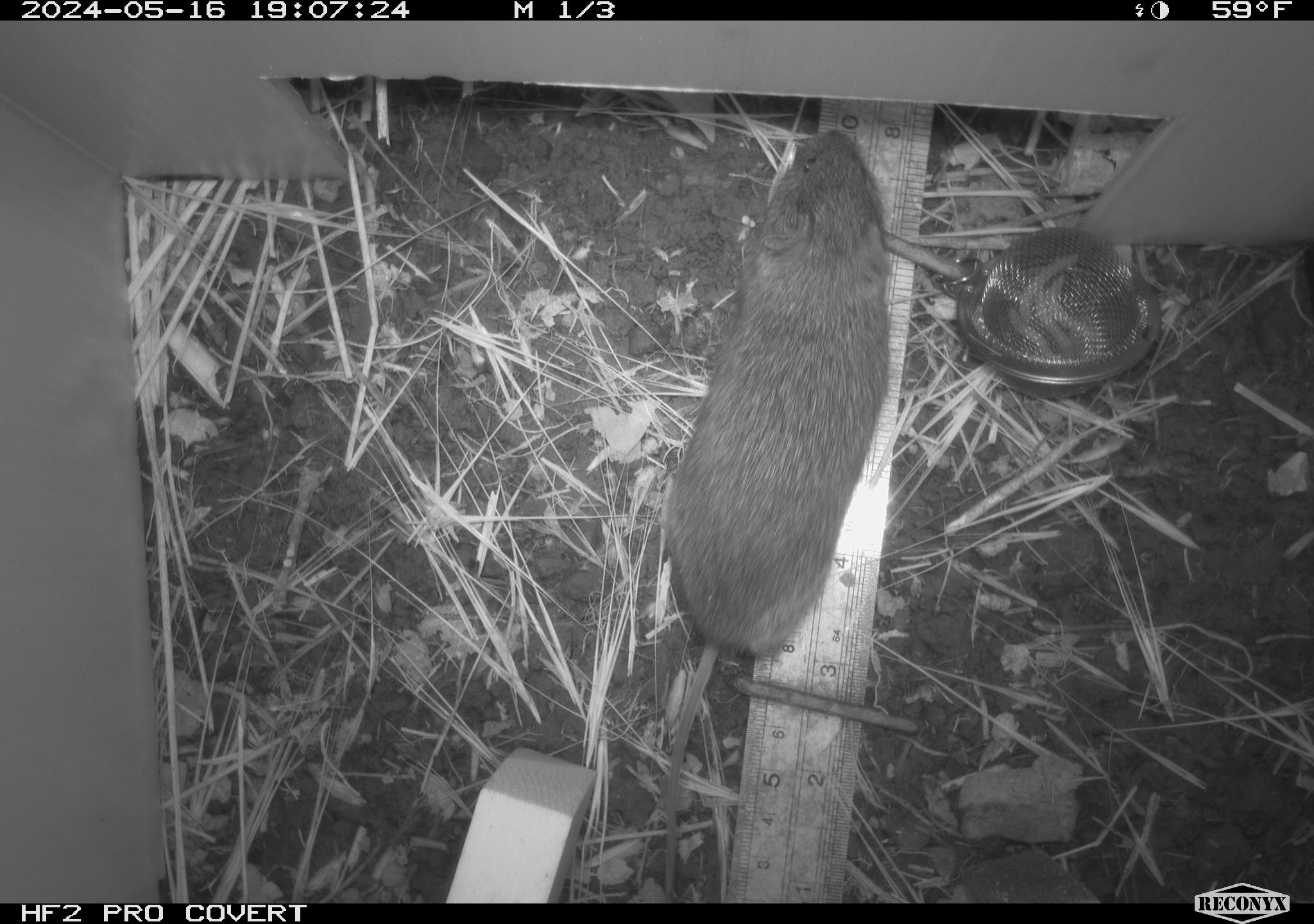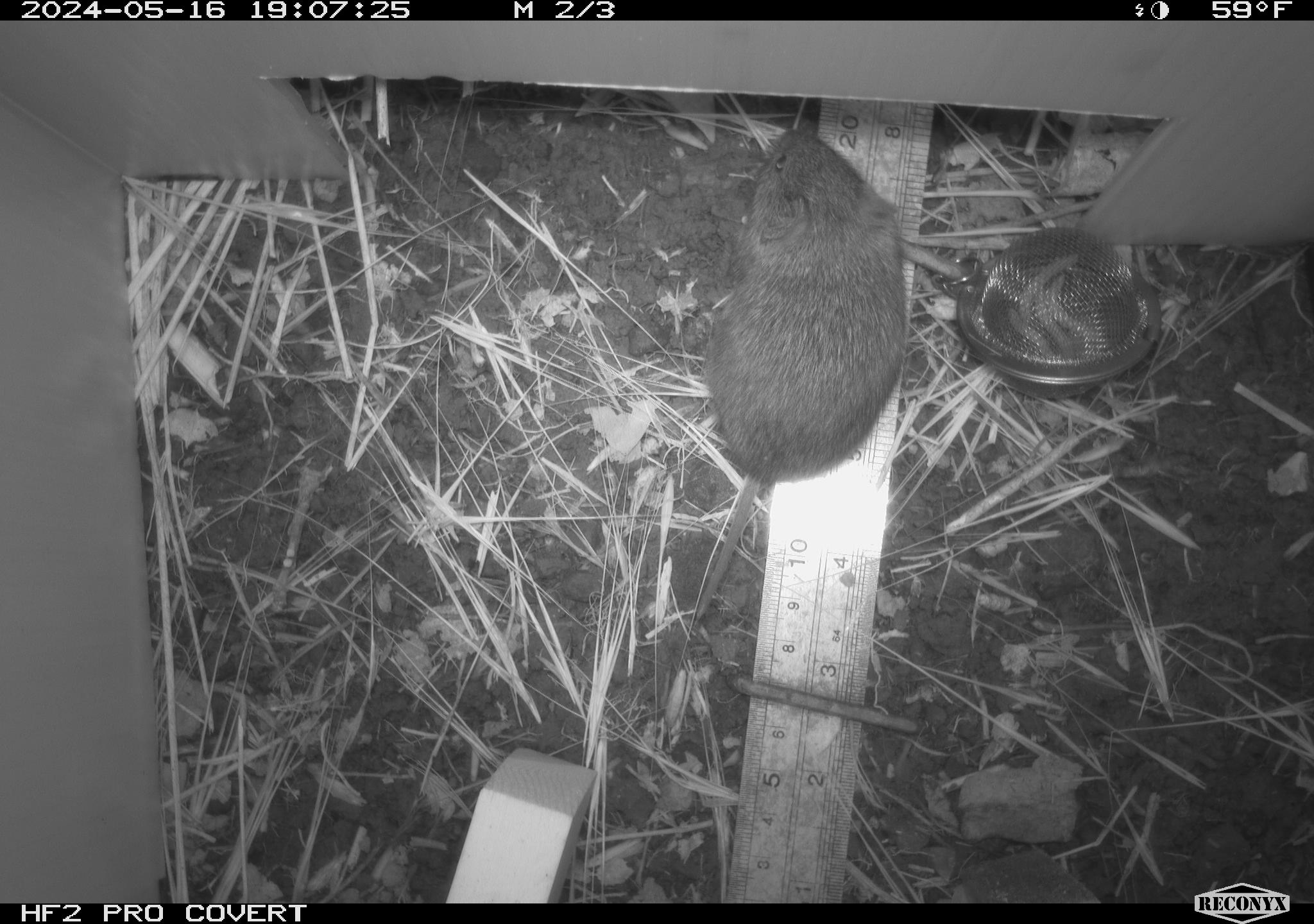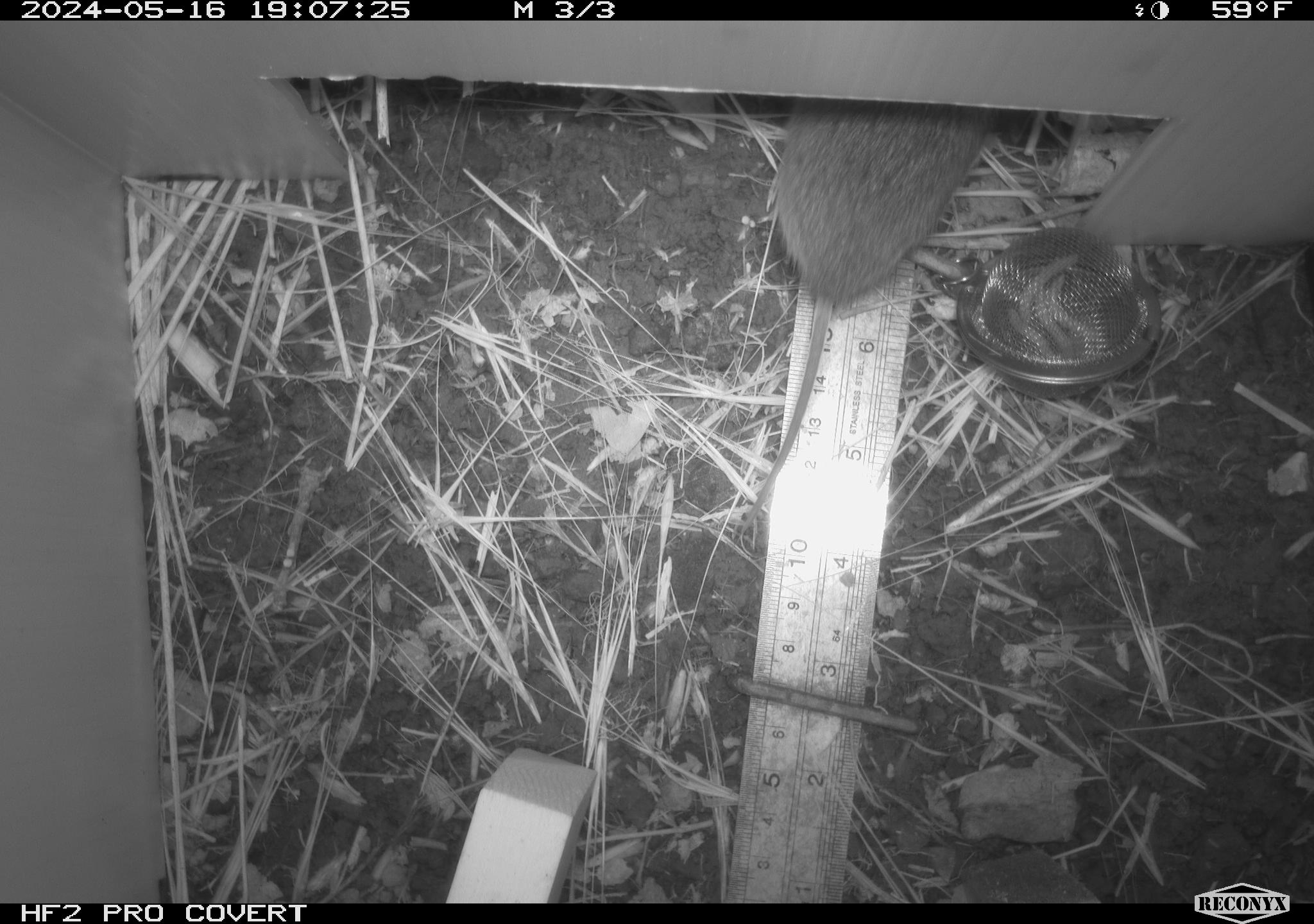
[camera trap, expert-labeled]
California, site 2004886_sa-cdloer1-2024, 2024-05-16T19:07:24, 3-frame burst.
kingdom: Animalia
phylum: Chordata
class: Mammalia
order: Rodentia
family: Cricetidae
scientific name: Arvicolinae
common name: voles, lemmings, and muskrats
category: arvicolinae subfamily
Arvicolinae subfamily (voles, lemmings, and muskrats) (Arvicolinae).